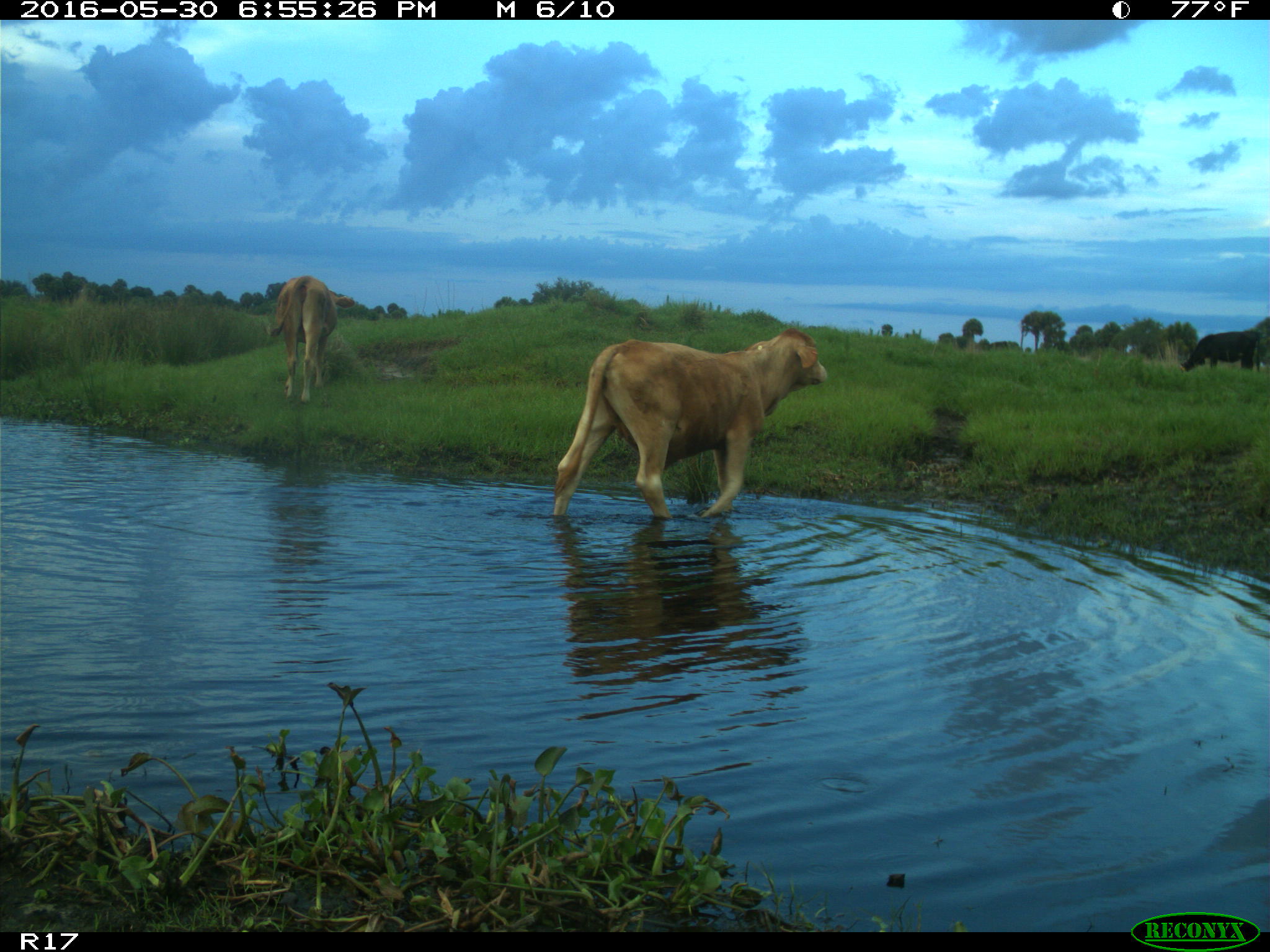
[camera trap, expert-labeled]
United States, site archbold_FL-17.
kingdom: Animalia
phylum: Chordata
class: Mammalia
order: Artiodactyla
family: Bovidae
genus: Bos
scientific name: Bos taurus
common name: domestic cow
Bos taurus (domestic cow).